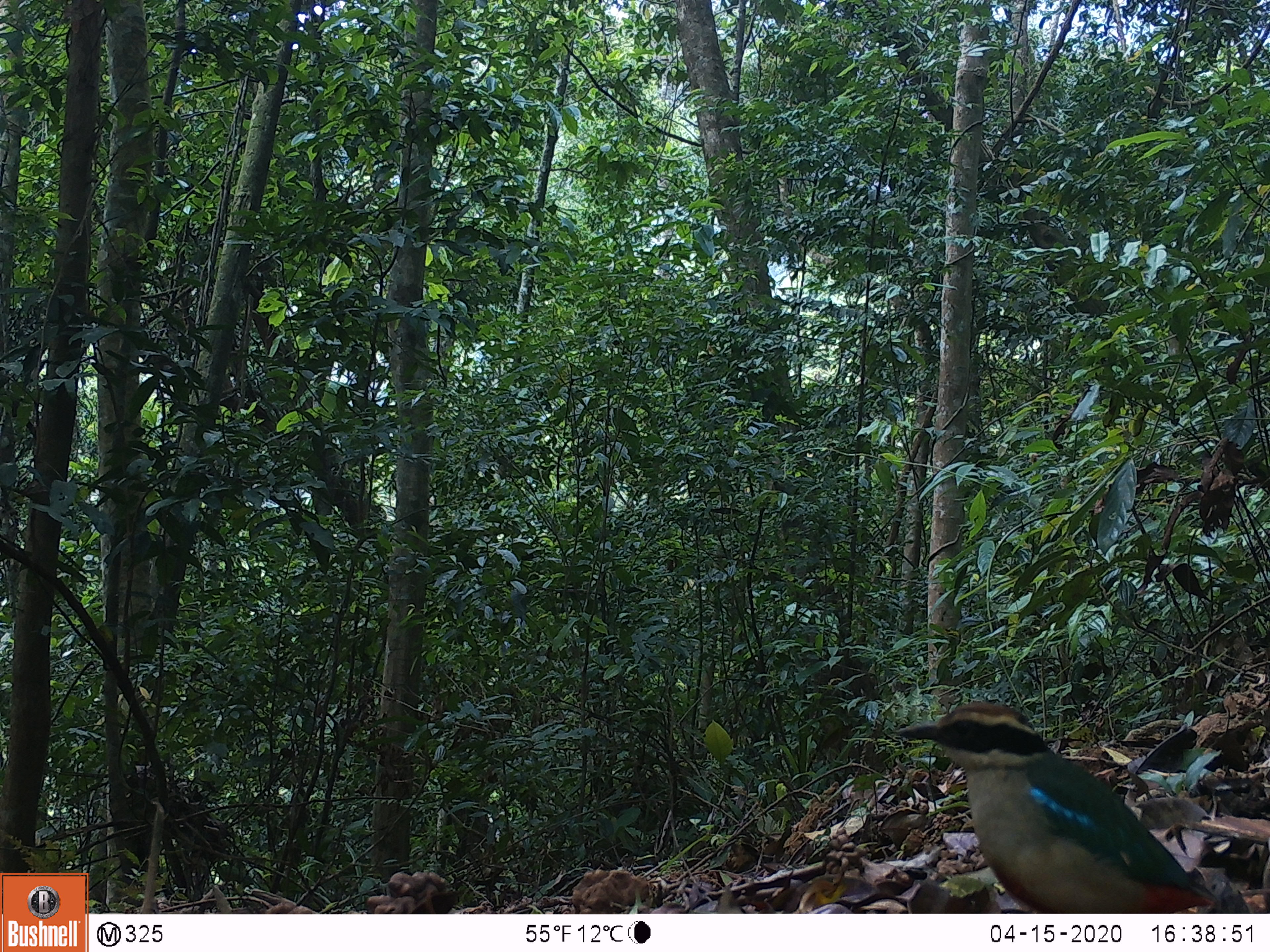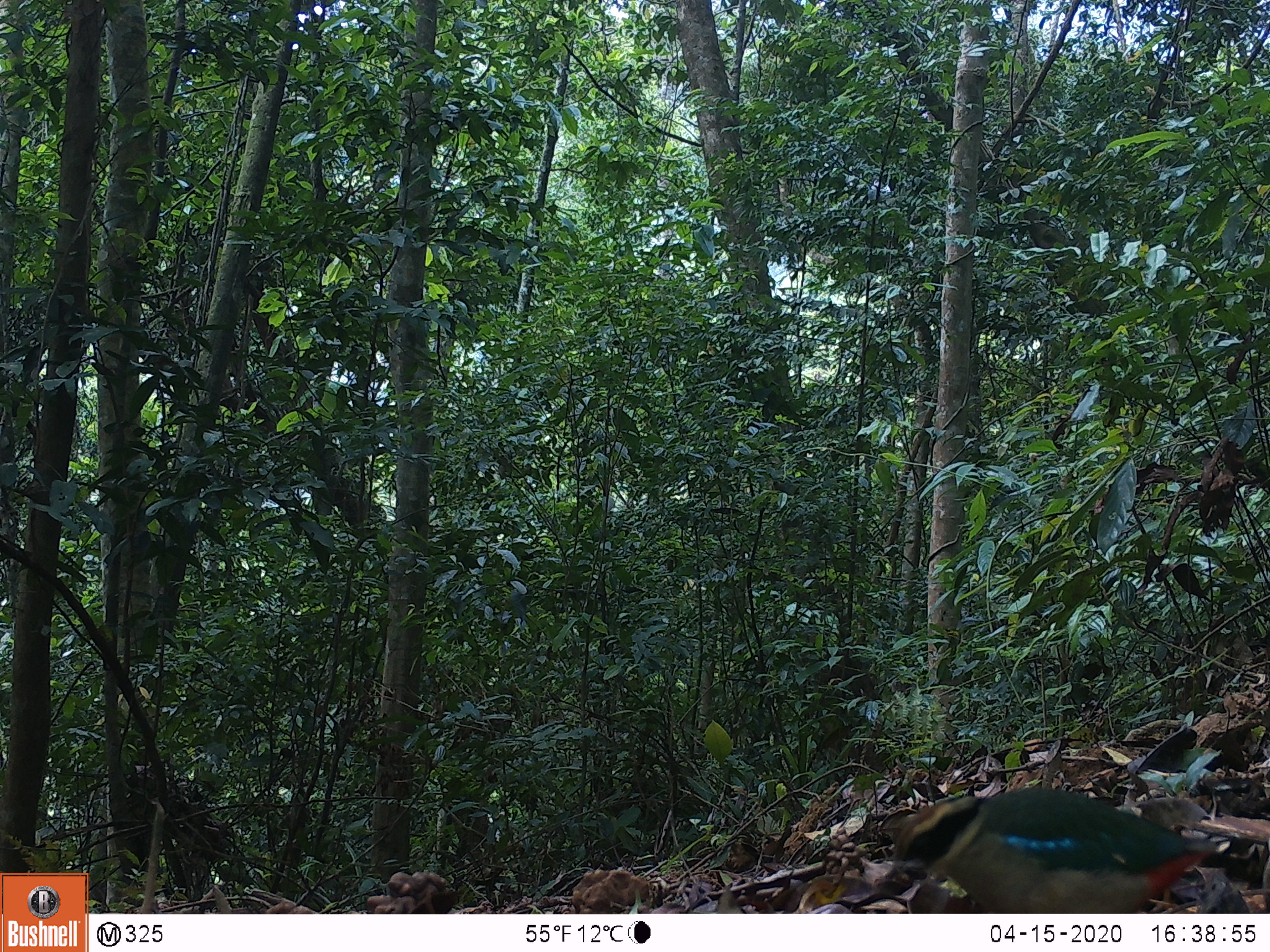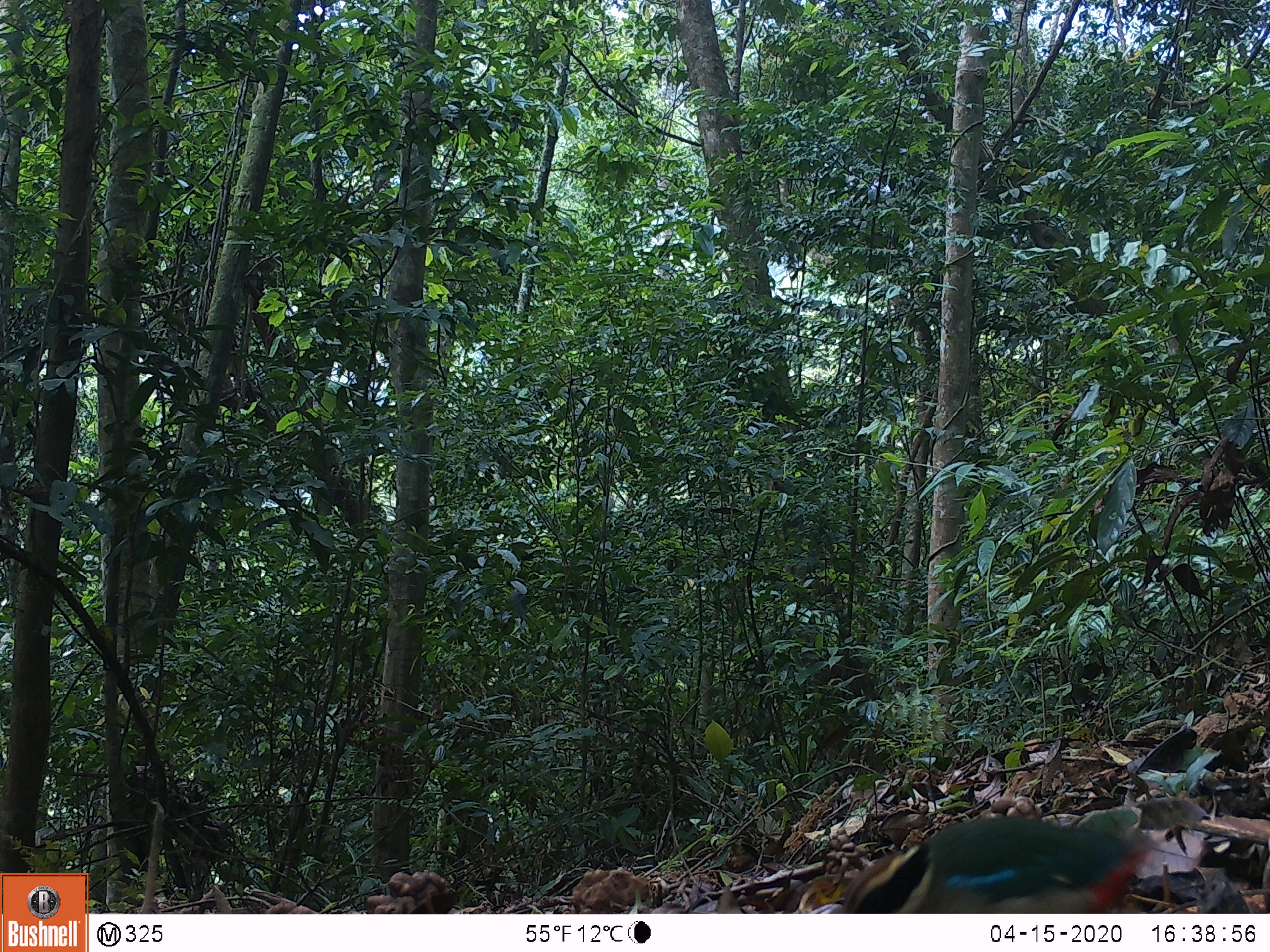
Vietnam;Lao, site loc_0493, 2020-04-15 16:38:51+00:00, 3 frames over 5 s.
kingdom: Animalia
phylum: Chordata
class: Aves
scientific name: Aves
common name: bird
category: unidentified bird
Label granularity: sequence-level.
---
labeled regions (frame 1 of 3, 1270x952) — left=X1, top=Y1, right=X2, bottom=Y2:
unidentified bird: left=890, top=701, right=1235, bottom=913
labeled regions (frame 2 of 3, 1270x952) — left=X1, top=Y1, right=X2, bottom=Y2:
unidentified bird: left=876, top=785, right=1220, bottom=913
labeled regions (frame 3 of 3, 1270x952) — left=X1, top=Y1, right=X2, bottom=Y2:
unidentified bird: left=792, top=812, right=1156, bottom=913